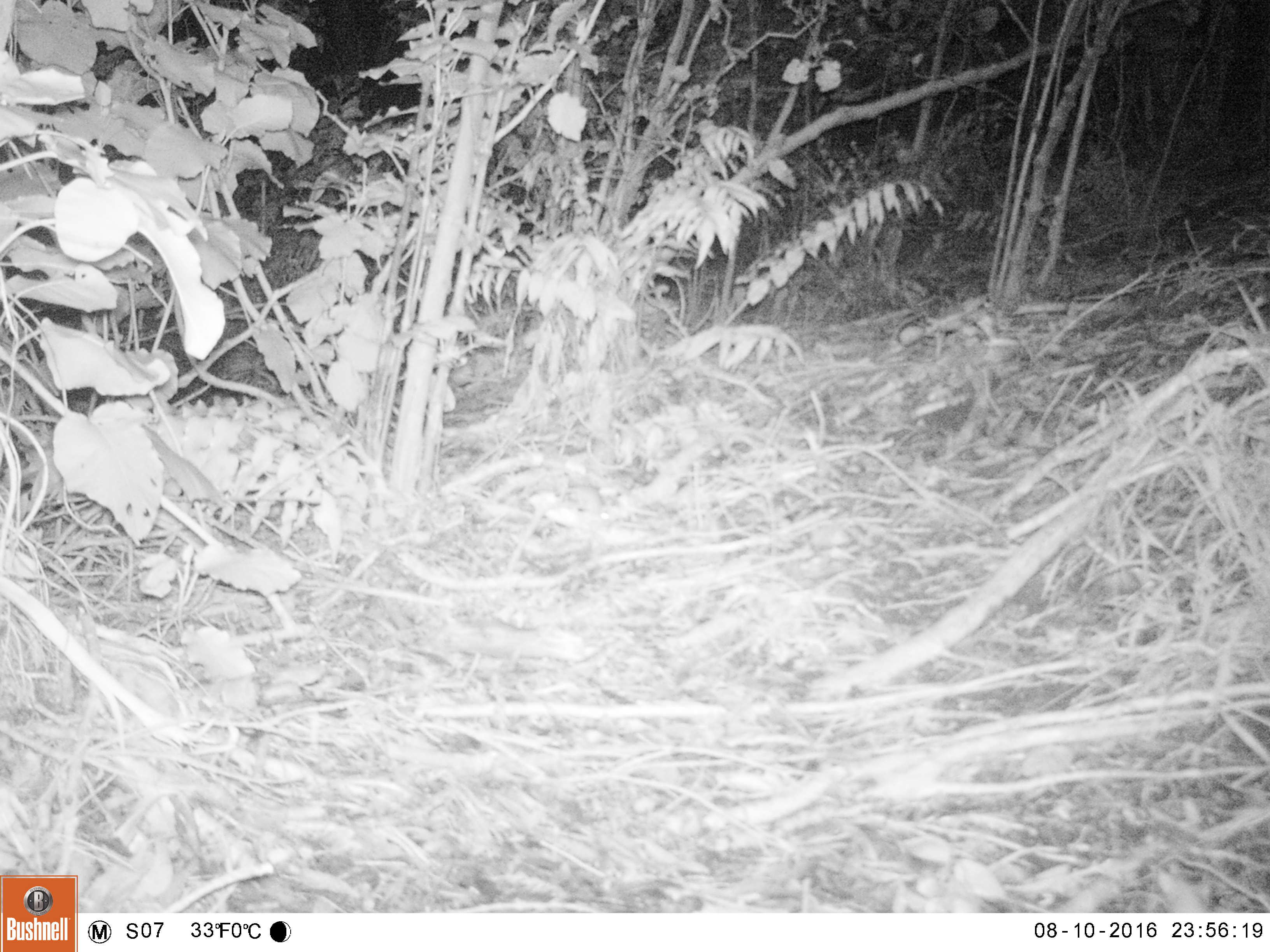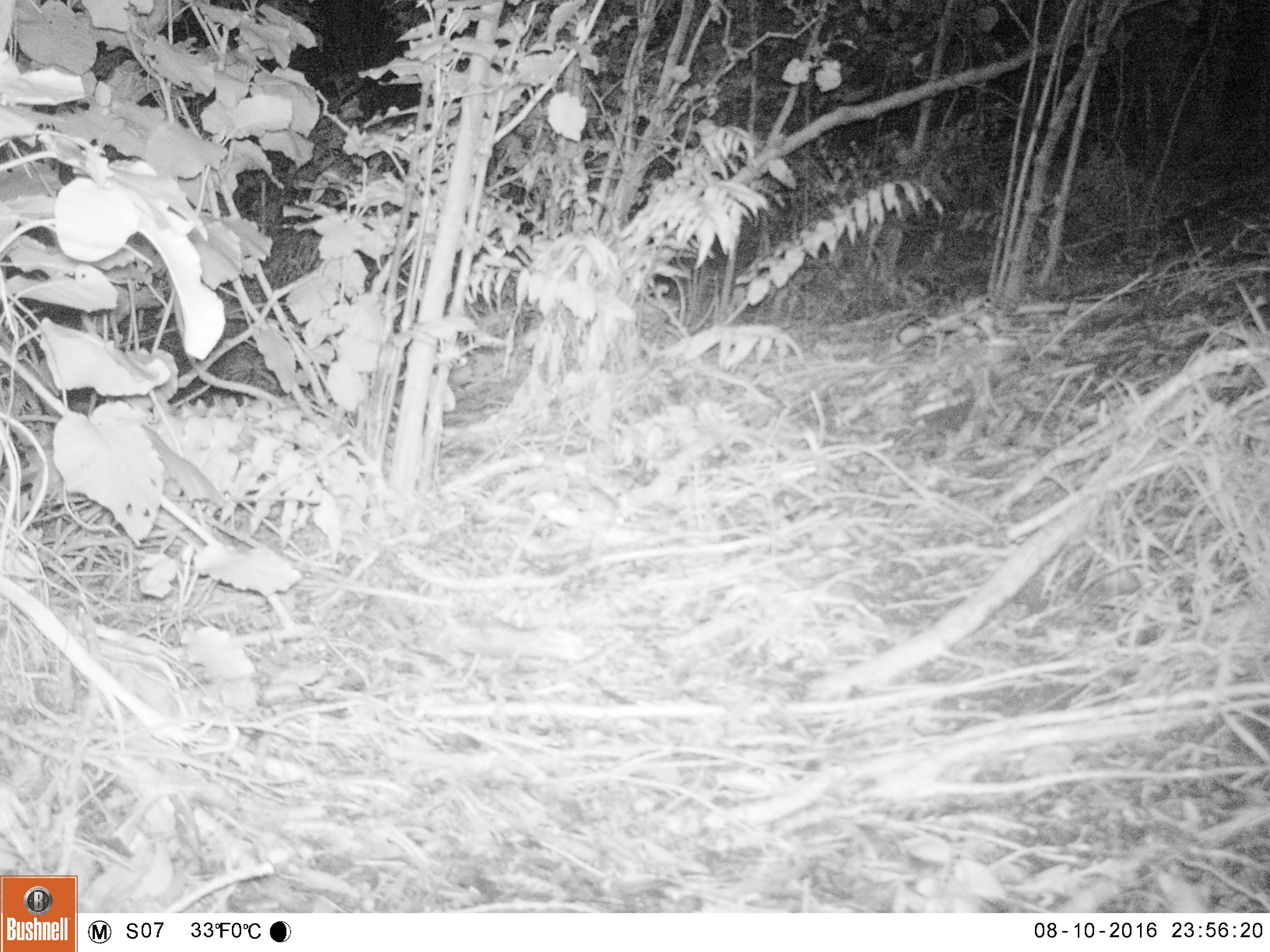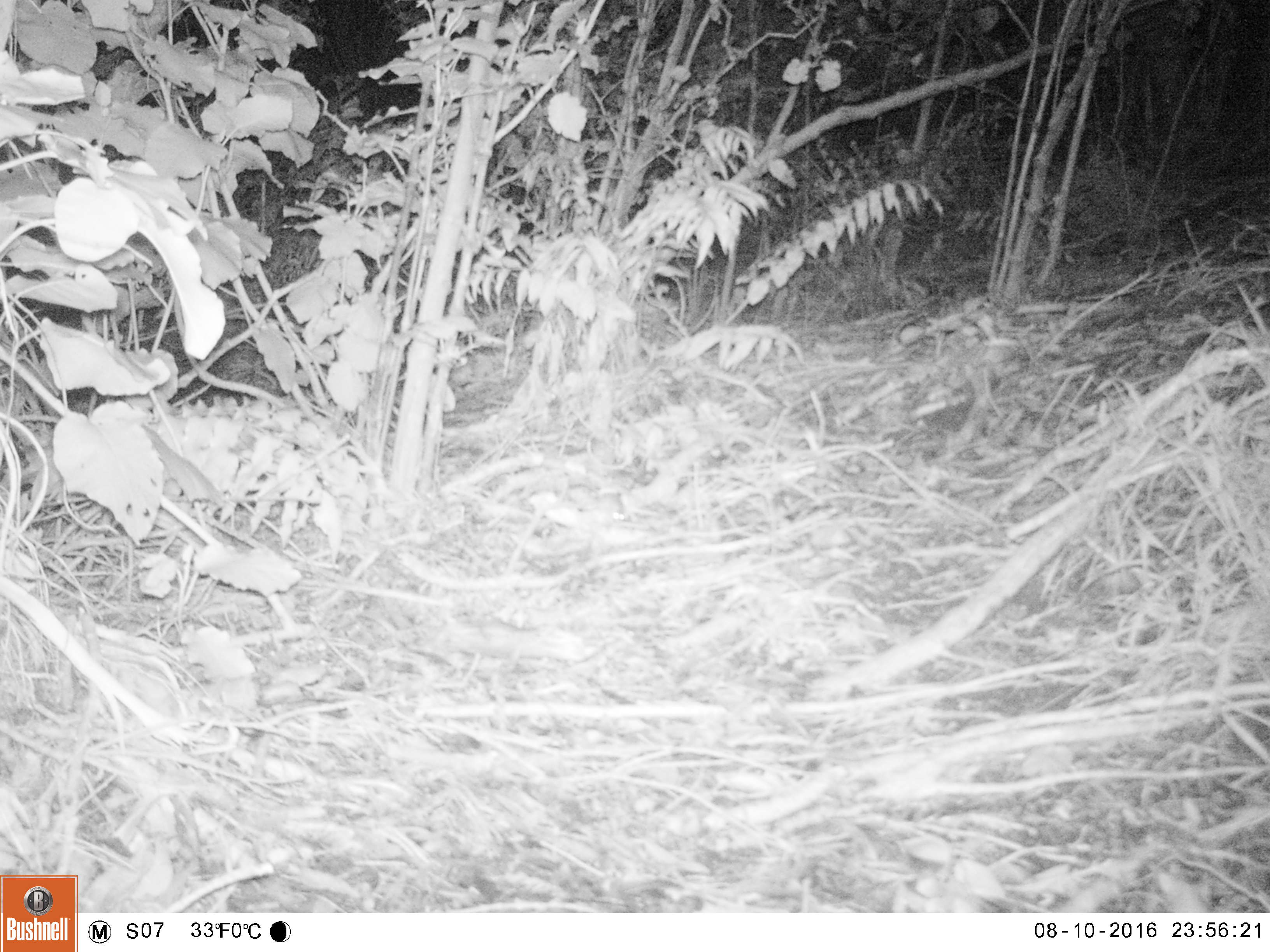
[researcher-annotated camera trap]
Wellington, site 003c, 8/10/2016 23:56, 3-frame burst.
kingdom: Animalia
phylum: Chordata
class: Mammalia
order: Rodentia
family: Muridae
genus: Mus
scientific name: Mus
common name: mouse